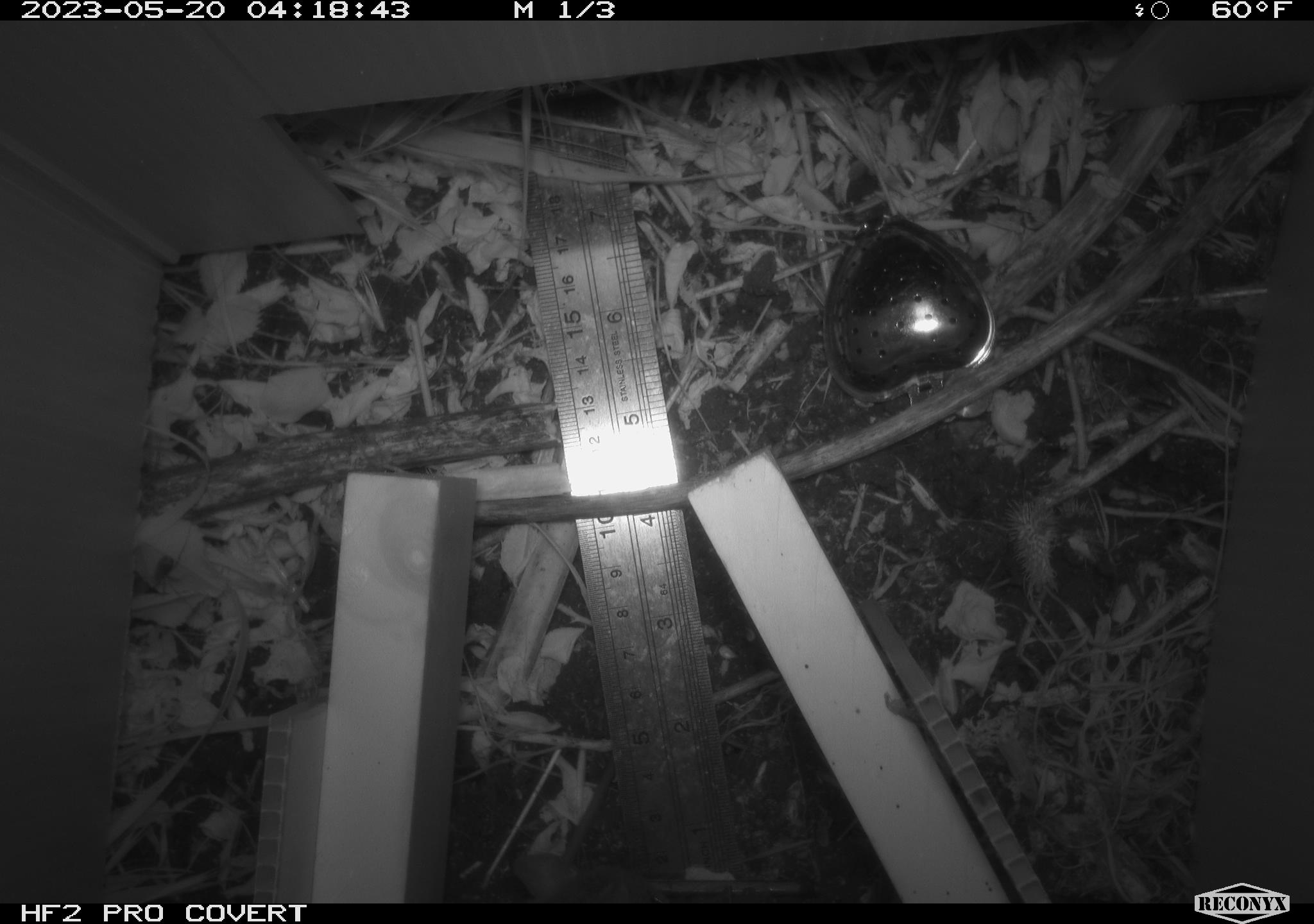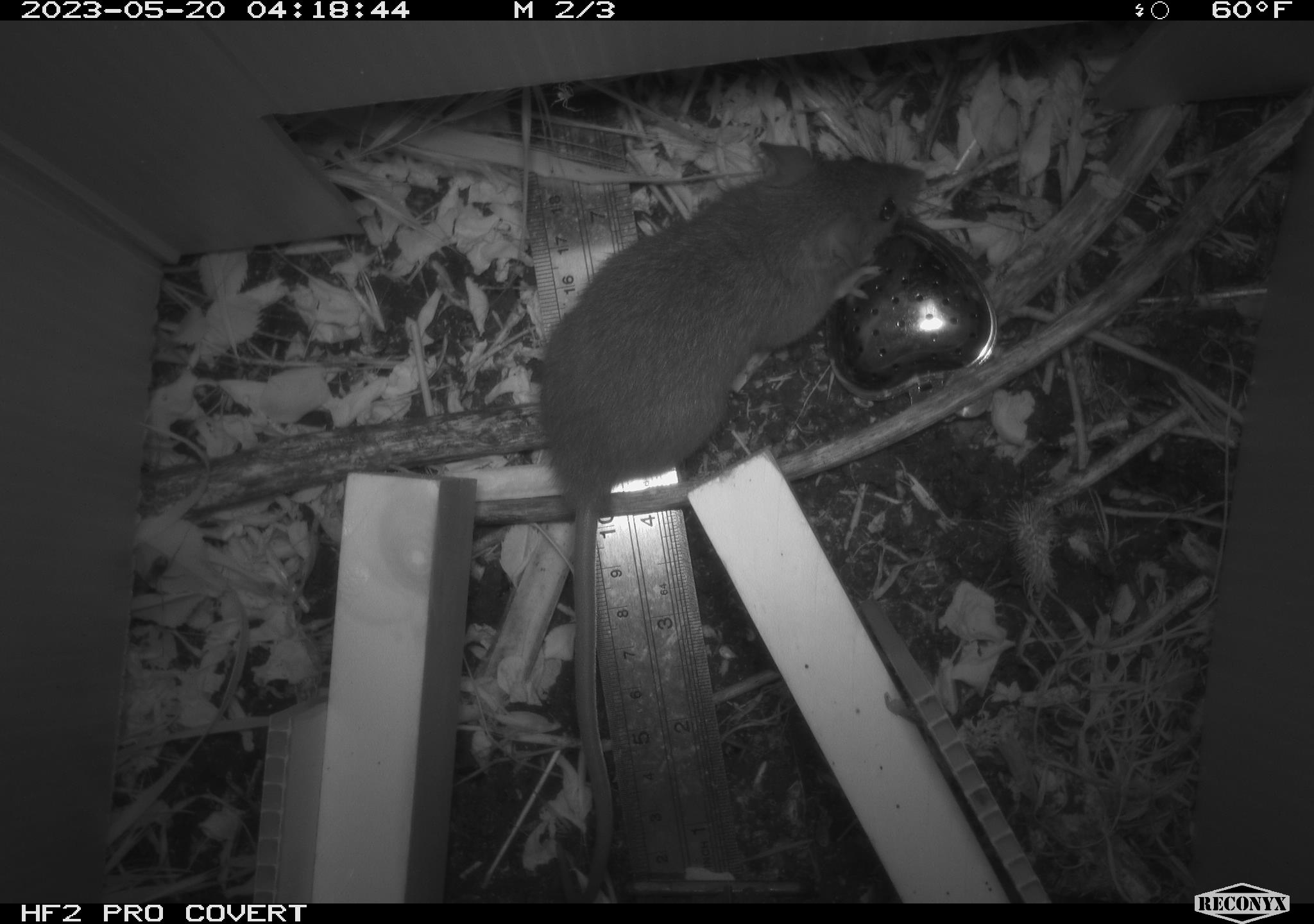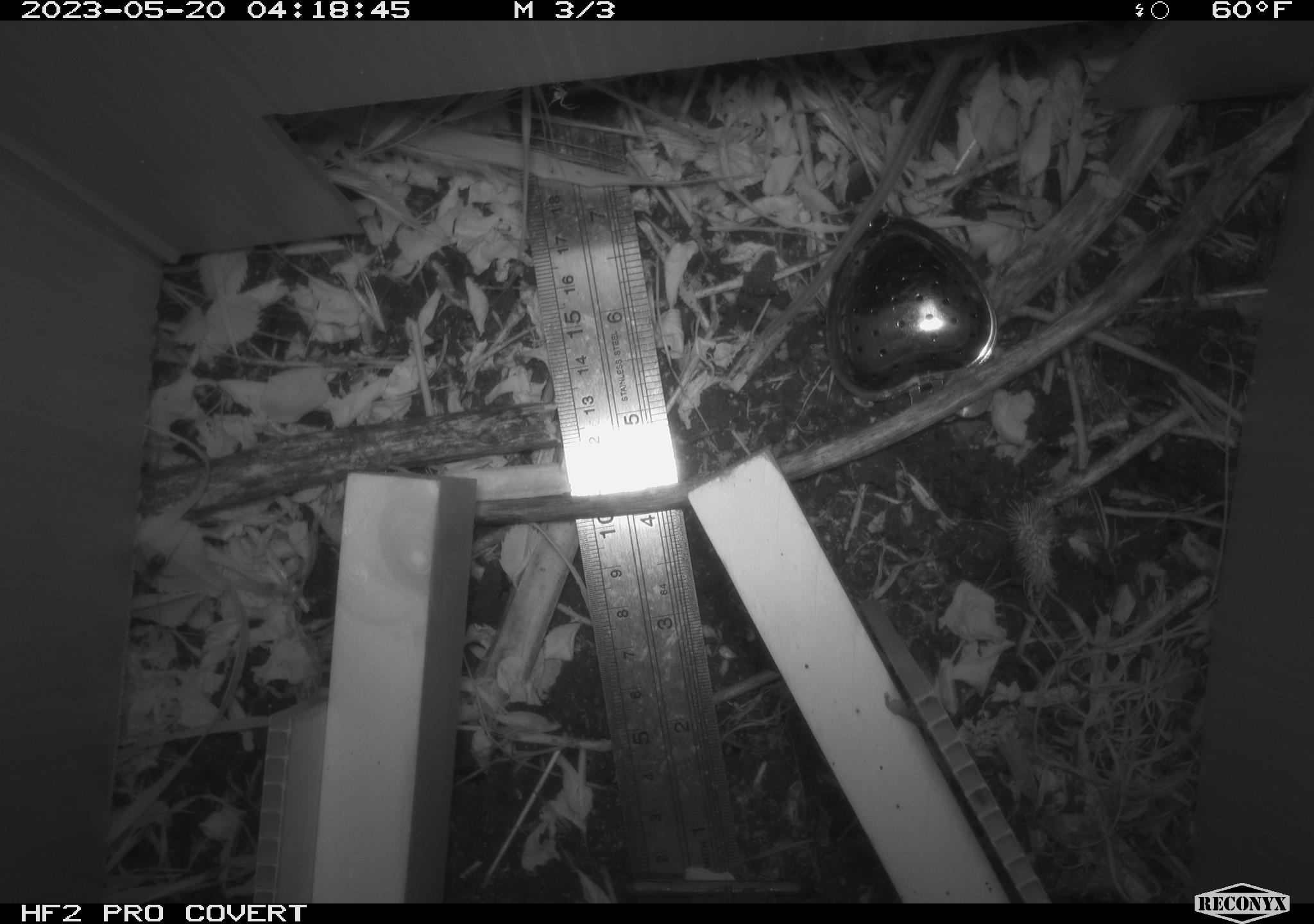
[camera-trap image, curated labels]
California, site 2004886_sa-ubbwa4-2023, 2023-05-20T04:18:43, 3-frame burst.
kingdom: Animalia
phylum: Chordata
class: Mammalia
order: Rodentia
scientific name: Rodentia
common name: mouse species